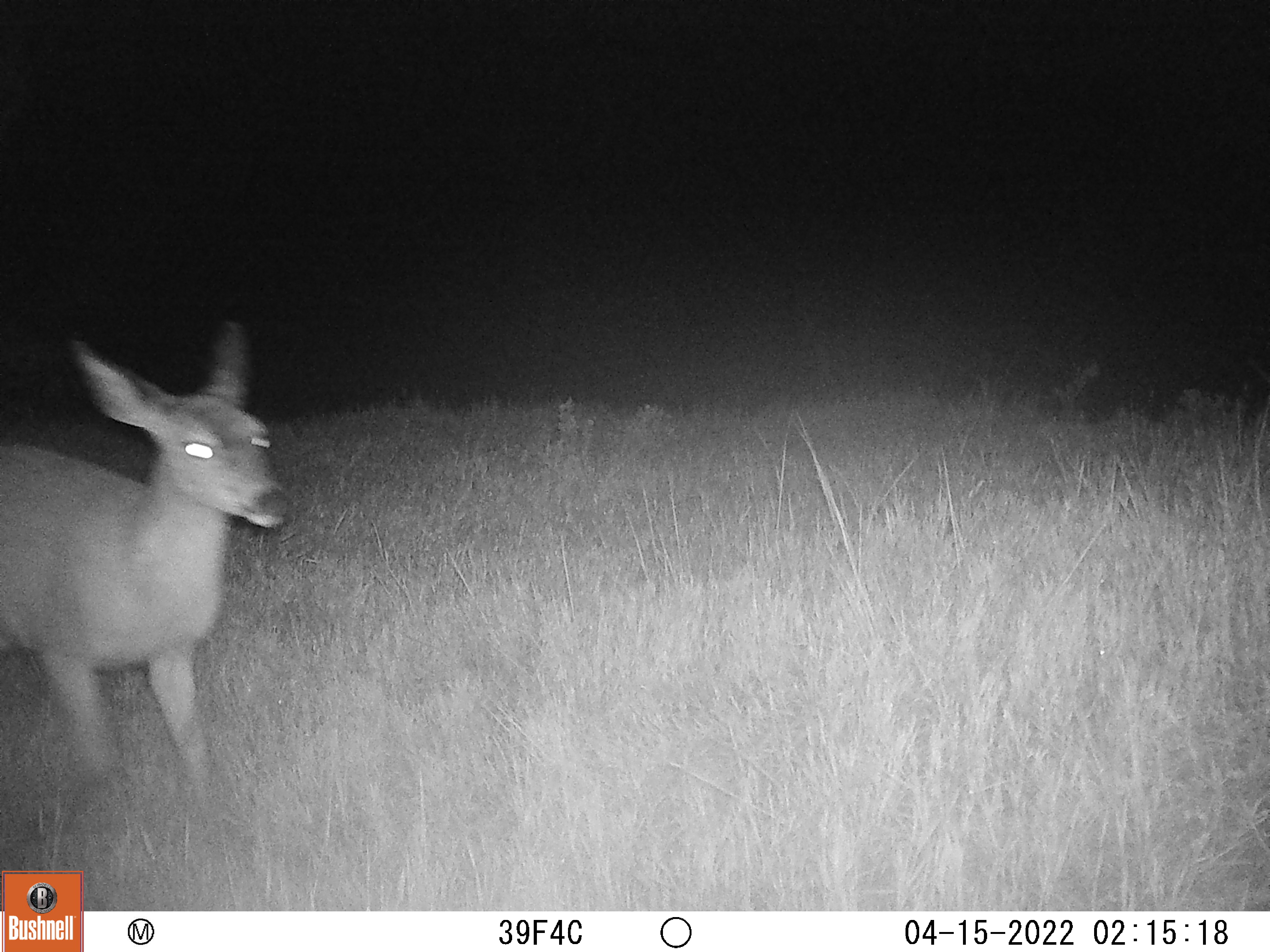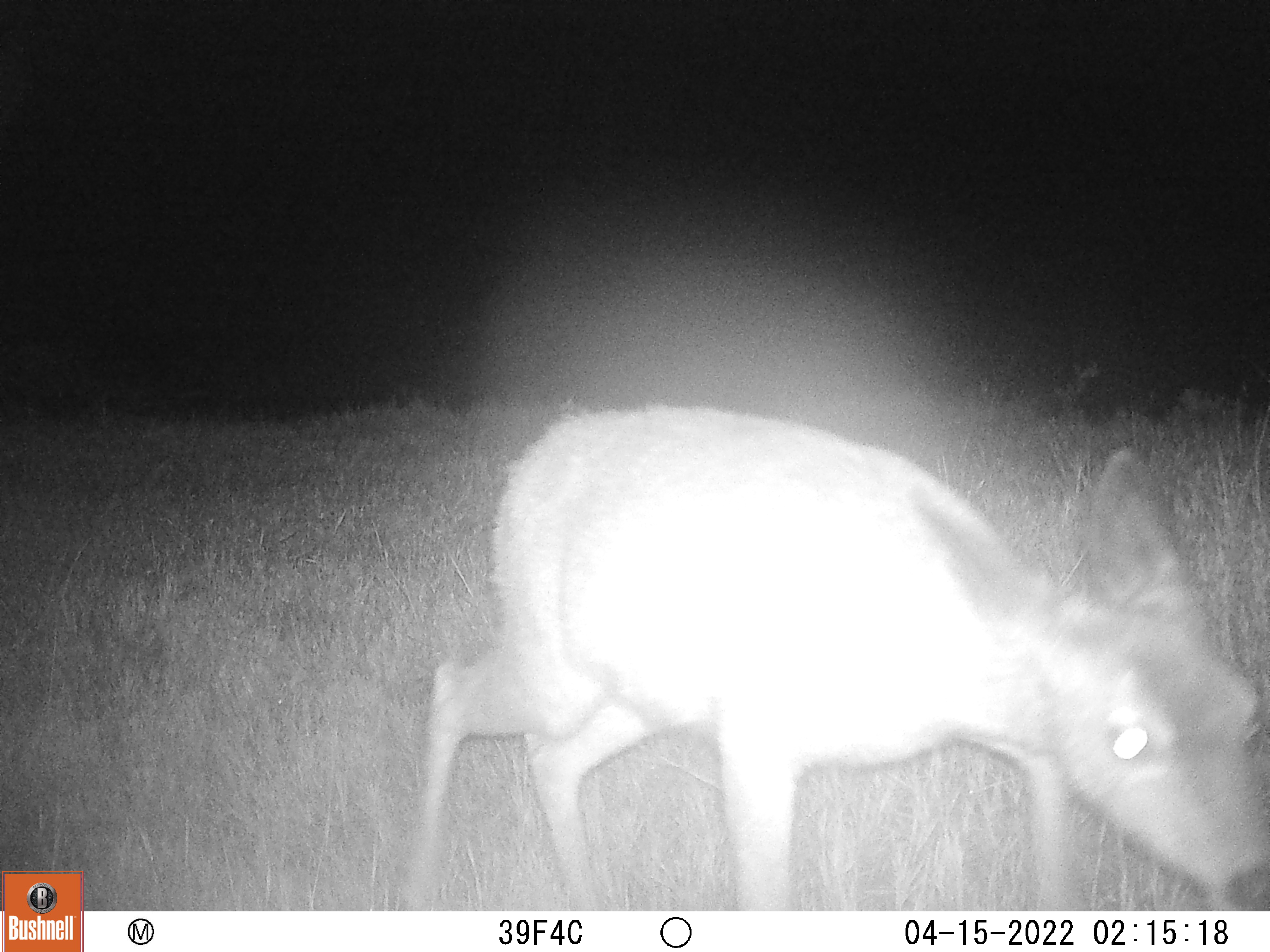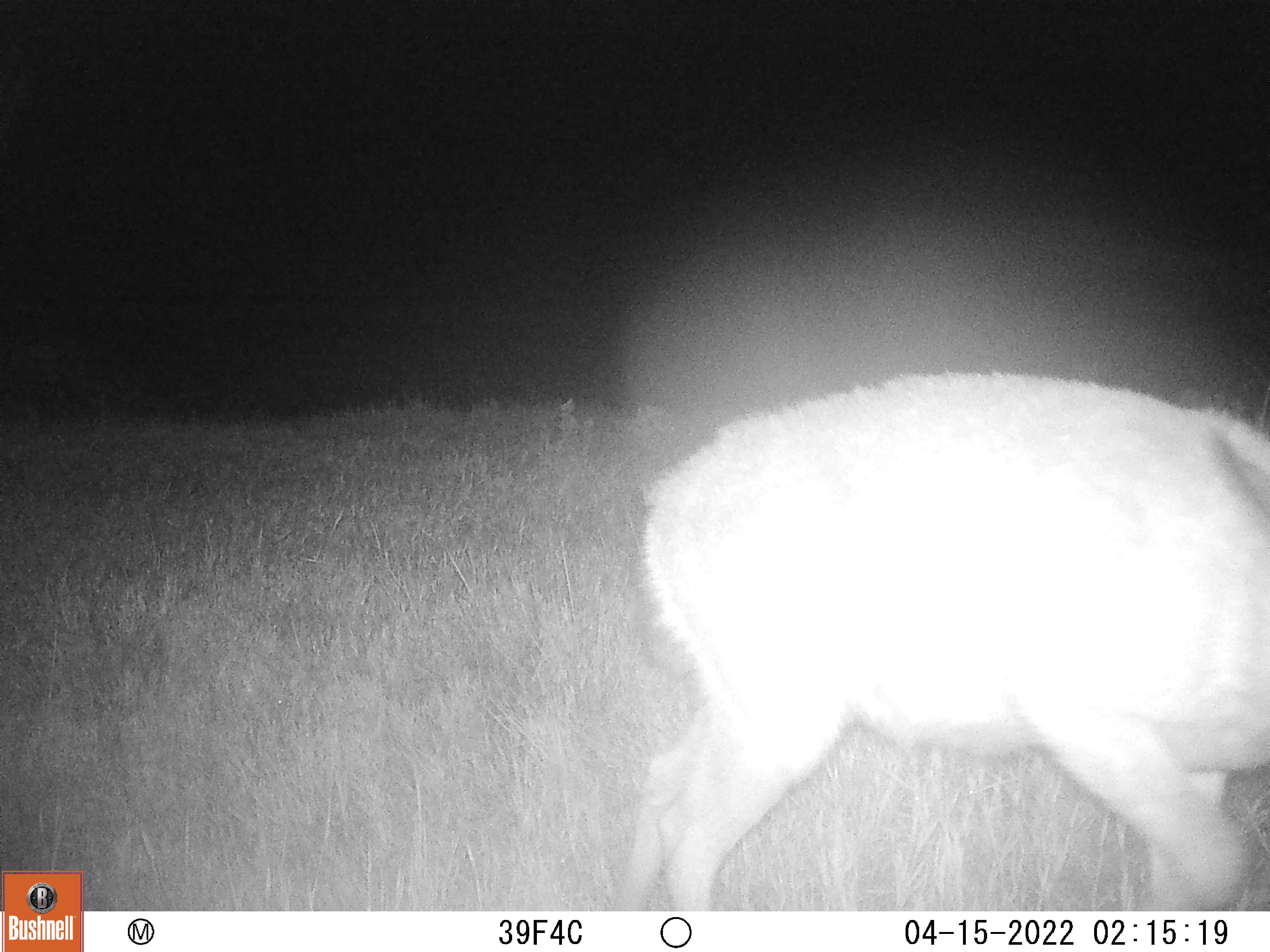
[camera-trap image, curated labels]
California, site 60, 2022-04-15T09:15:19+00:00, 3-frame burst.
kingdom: Animalia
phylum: Chordata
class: Mammalia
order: Artiodactyla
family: Cervidae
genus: Odocoileus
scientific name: Odocoileus hemionus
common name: mule deer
Mule deer (Odocoileus hemionus).